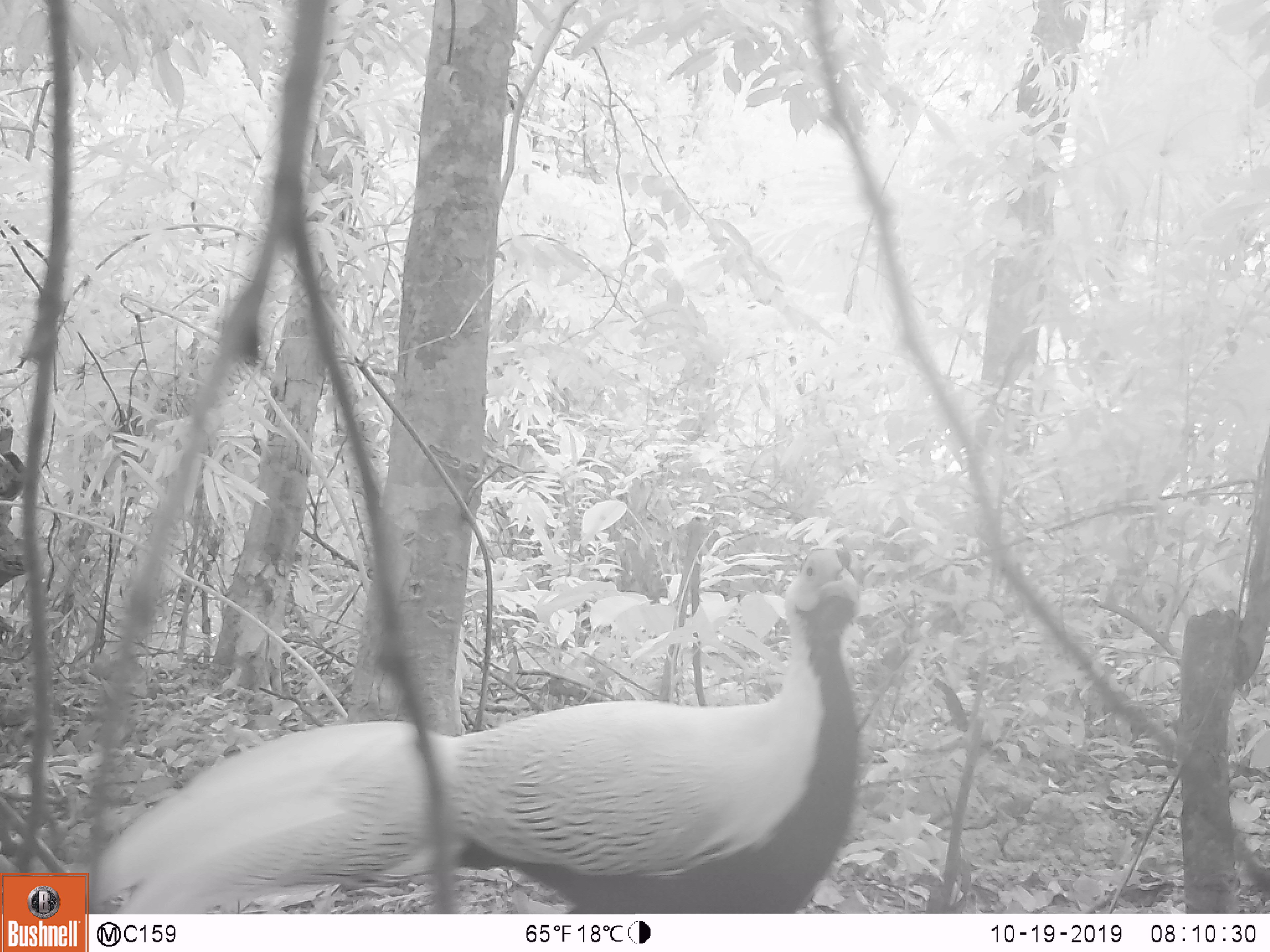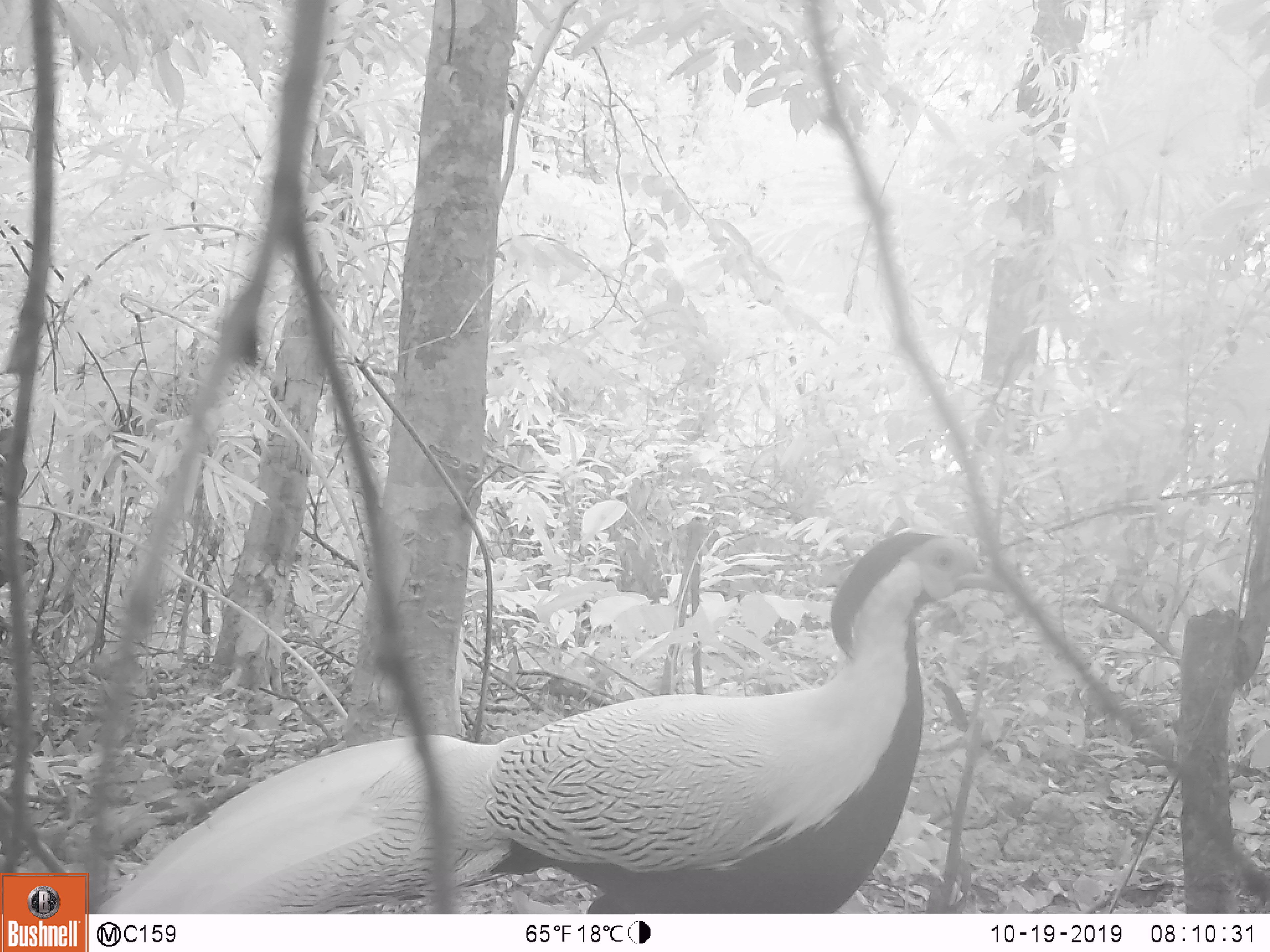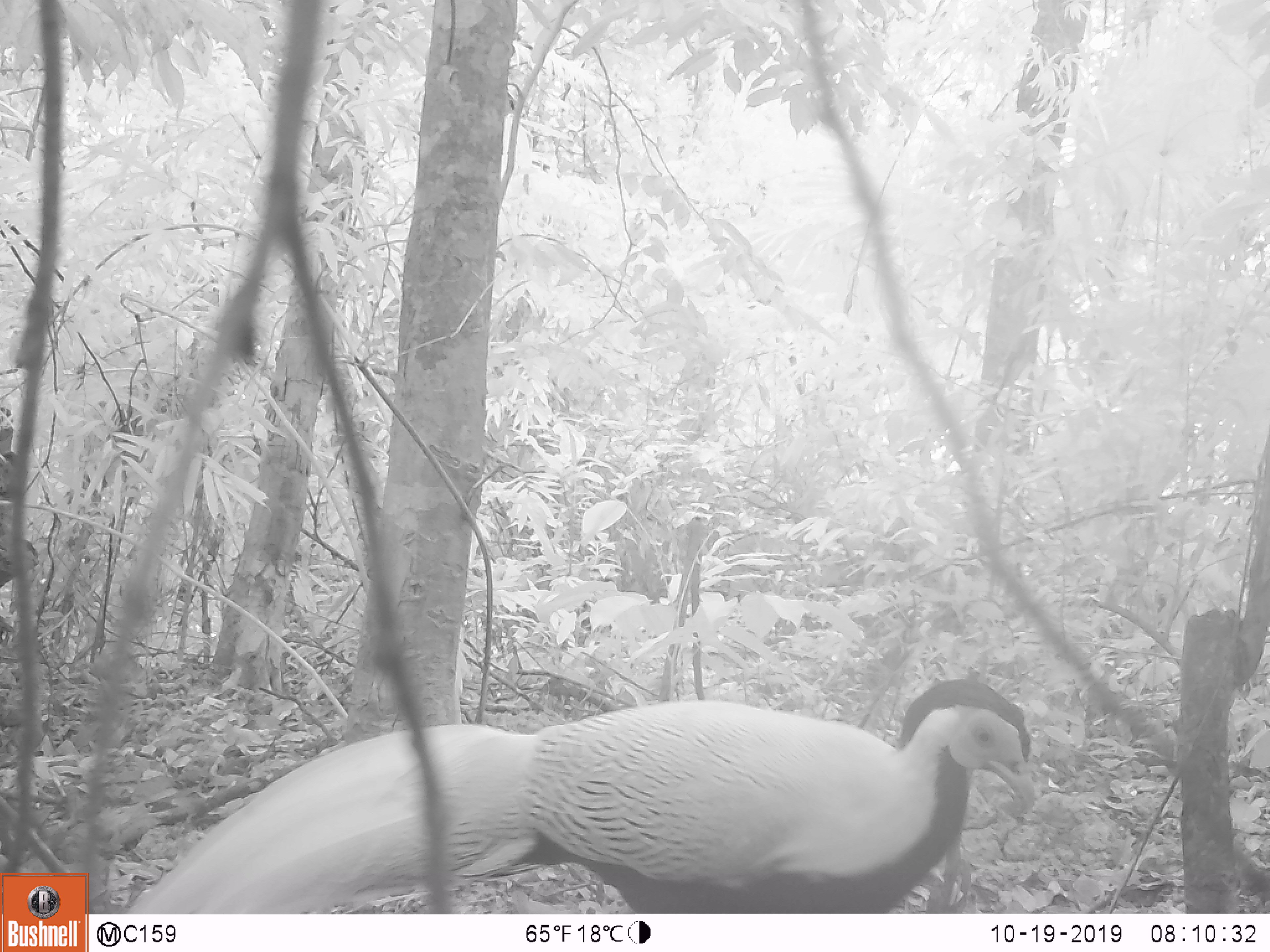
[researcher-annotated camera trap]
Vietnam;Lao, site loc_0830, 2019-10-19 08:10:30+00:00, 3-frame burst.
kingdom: Animalia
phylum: Chordata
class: Aves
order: Galliformes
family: Phasianidae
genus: Lophura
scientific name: Lophura nycthemera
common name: silver pheasant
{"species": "silver pheasant (Lophura nycthemera)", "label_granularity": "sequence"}